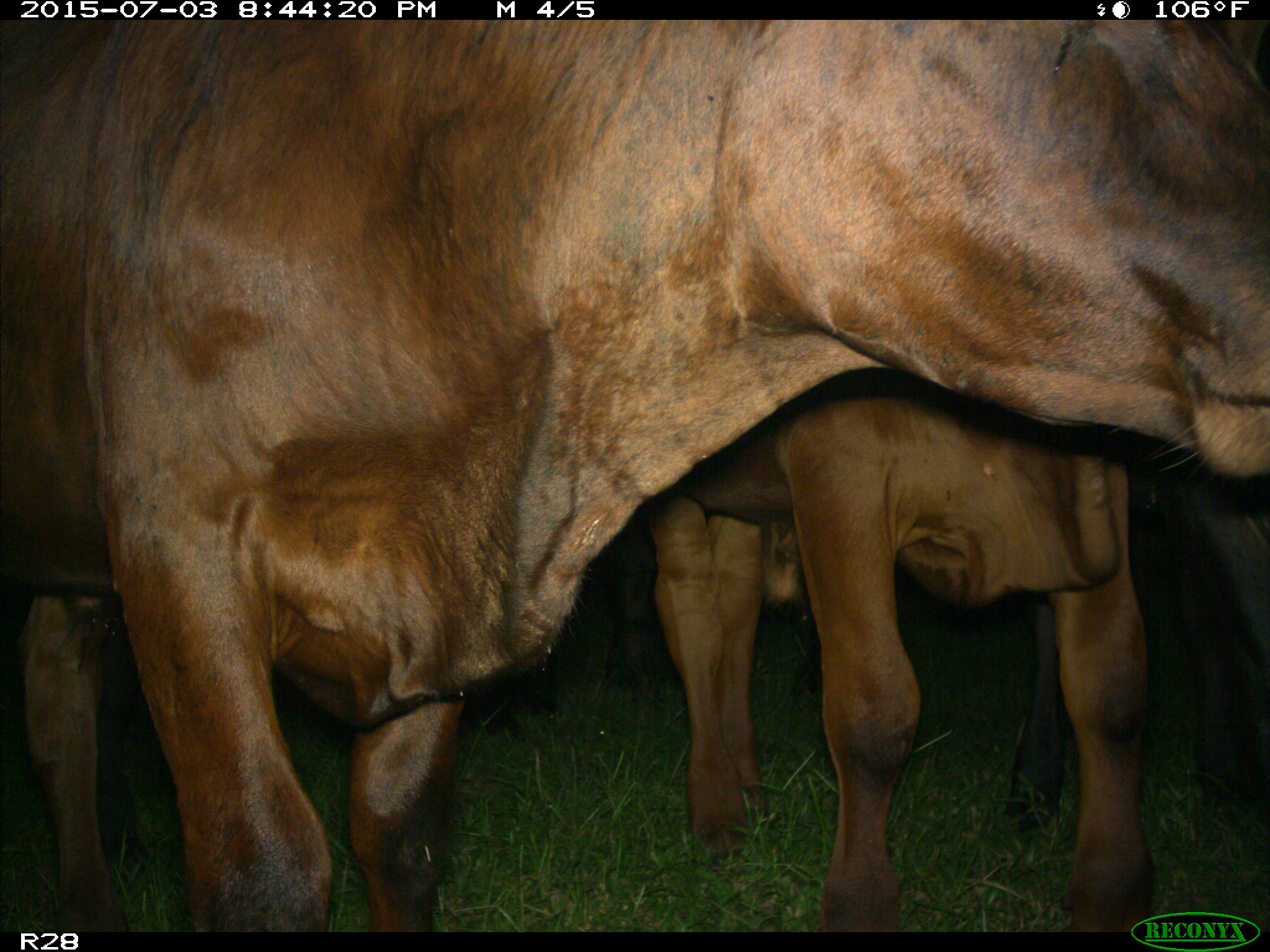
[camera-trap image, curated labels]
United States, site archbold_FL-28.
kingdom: Animalia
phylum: Chordata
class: Mammalia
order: Artiodactyla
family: Bovidae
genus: Bos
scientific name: Bos taurus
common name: domestic cow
Bos taurus (domestic cow).